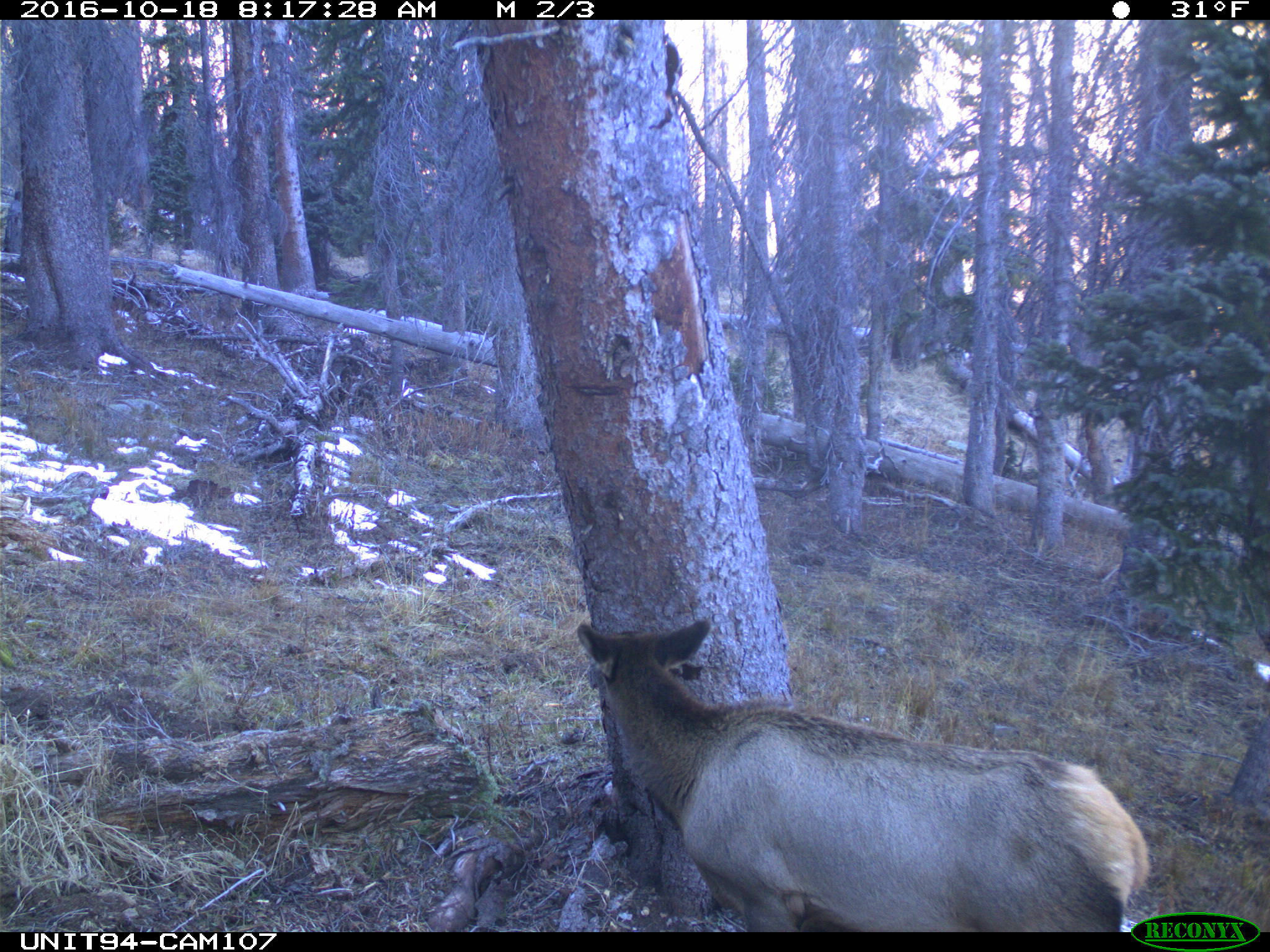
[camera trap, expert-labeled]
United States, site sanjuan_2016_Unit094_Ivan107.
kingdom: Animalia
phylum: Chordata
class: Mammalia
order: Artiodactyla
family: Cervidae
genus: Cervus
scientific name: Cervus elaphus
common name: red deer